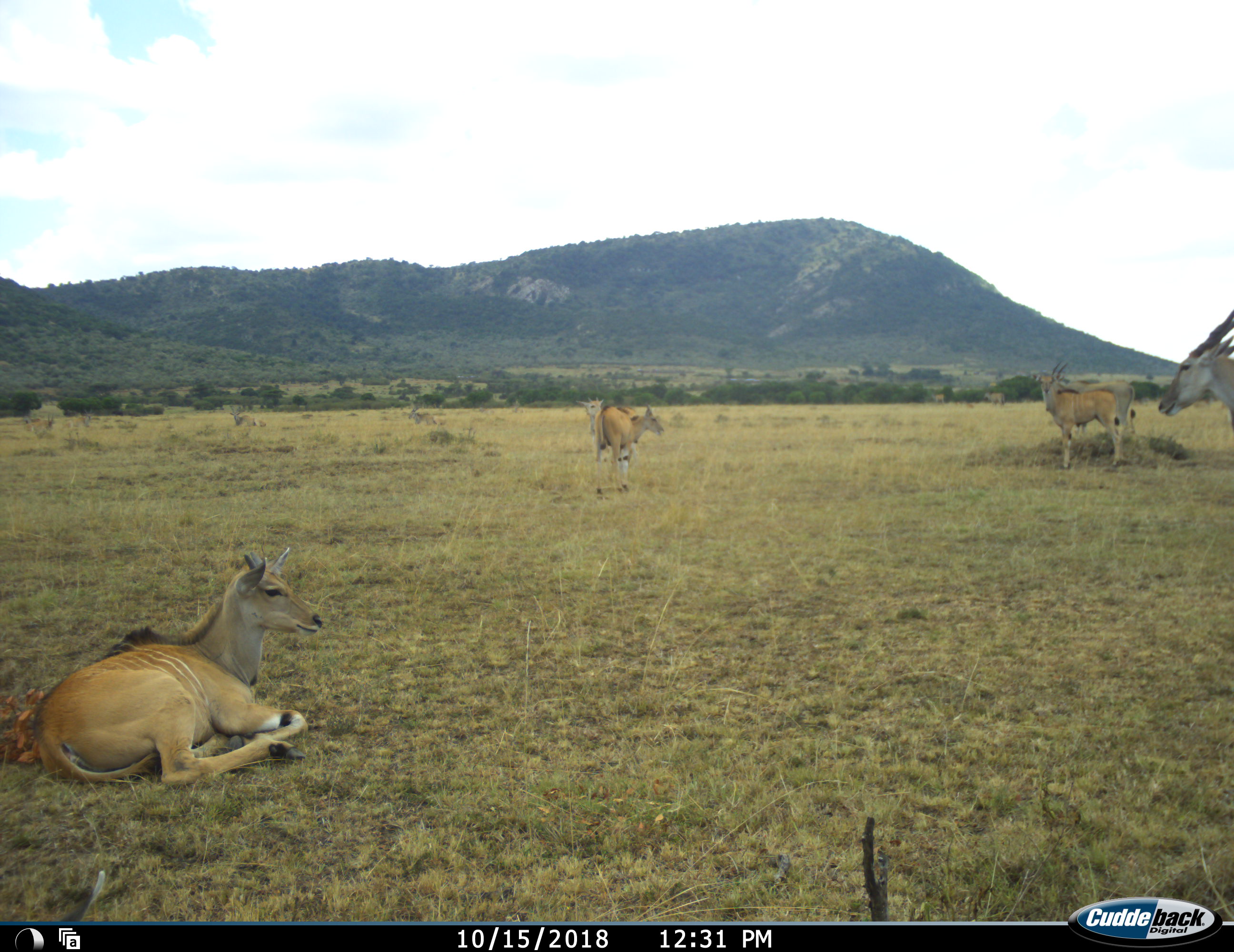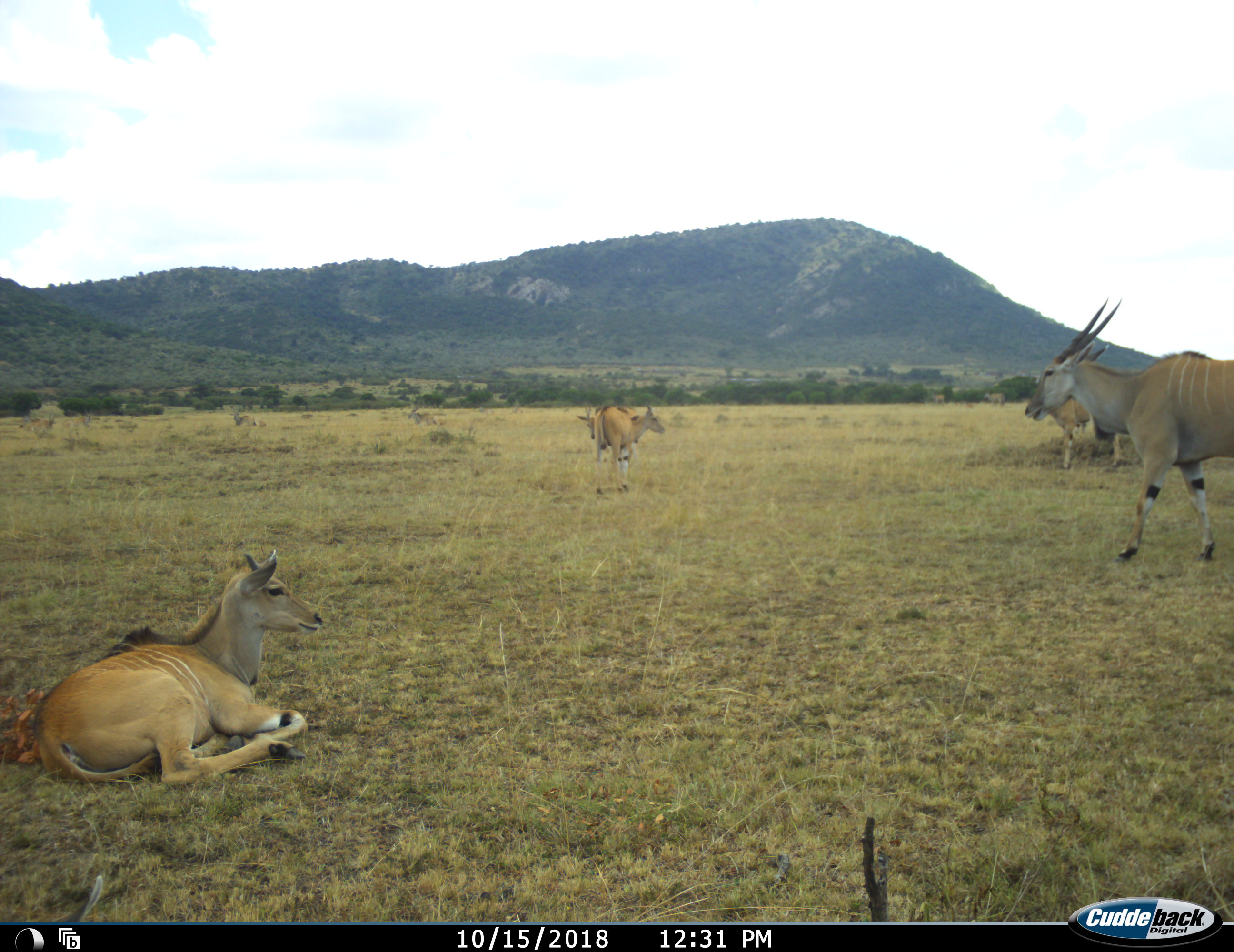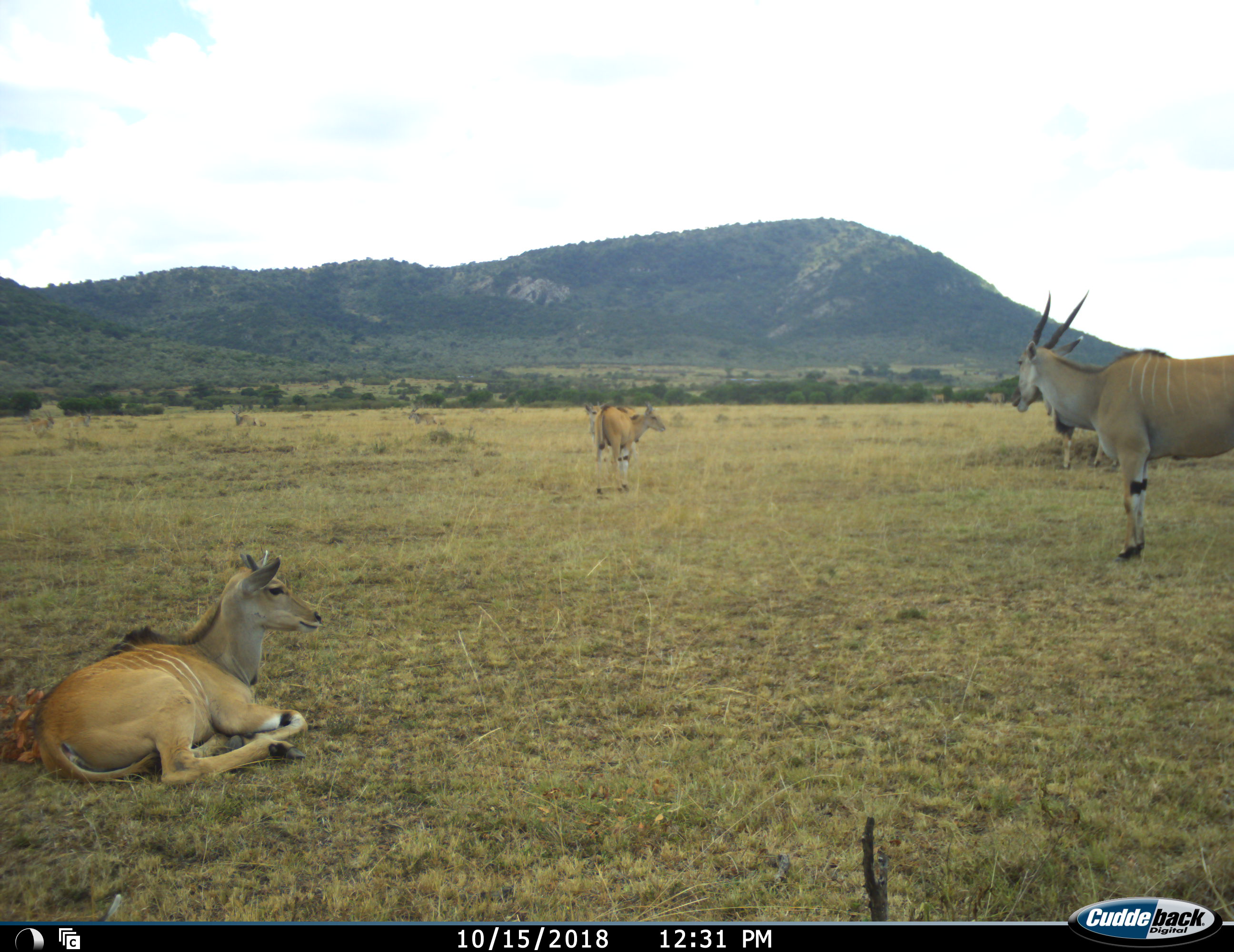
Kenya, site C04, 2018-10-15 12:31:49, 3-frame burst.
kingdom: Animalia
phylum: Chordata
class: Mammalia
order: Artiodactyla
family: Bovidae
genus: Tragelaphus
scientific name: Tragelaphus oryx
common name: eland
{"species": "eland (Tragelaphus oryx)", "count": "6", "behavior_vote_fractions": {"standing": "90%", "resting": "100%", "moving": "40%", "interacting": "10%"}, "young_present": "30%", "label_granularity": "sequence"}